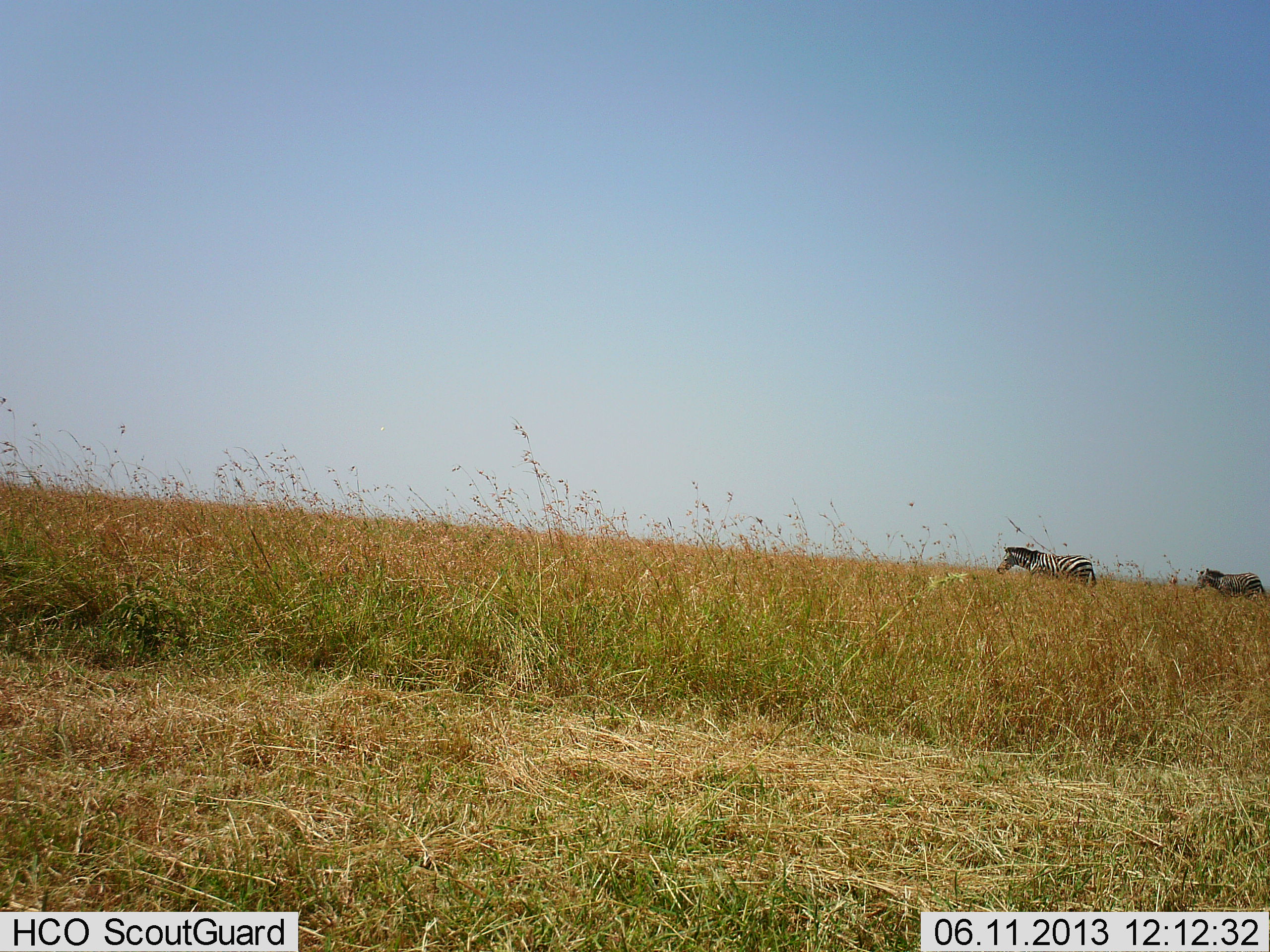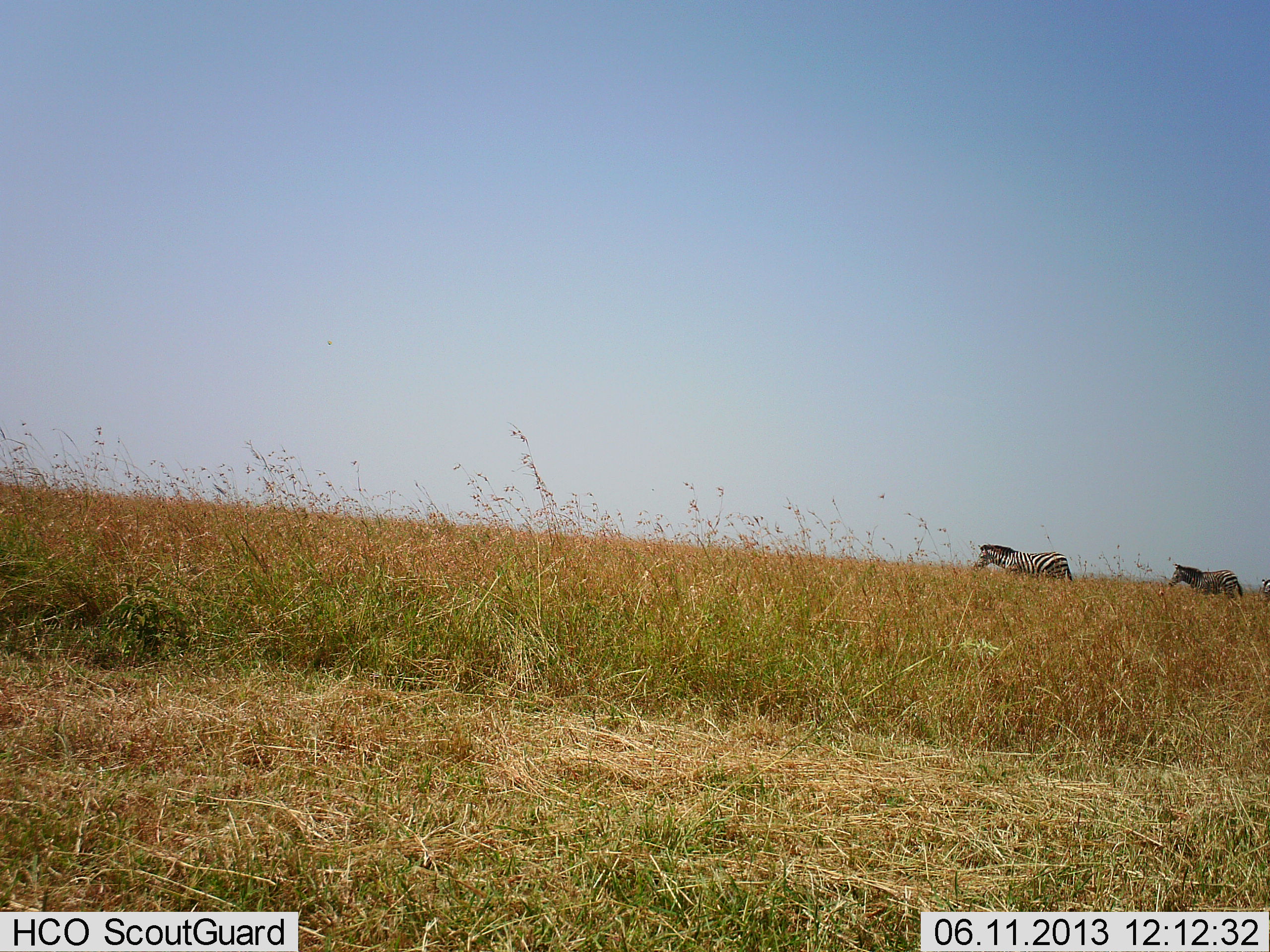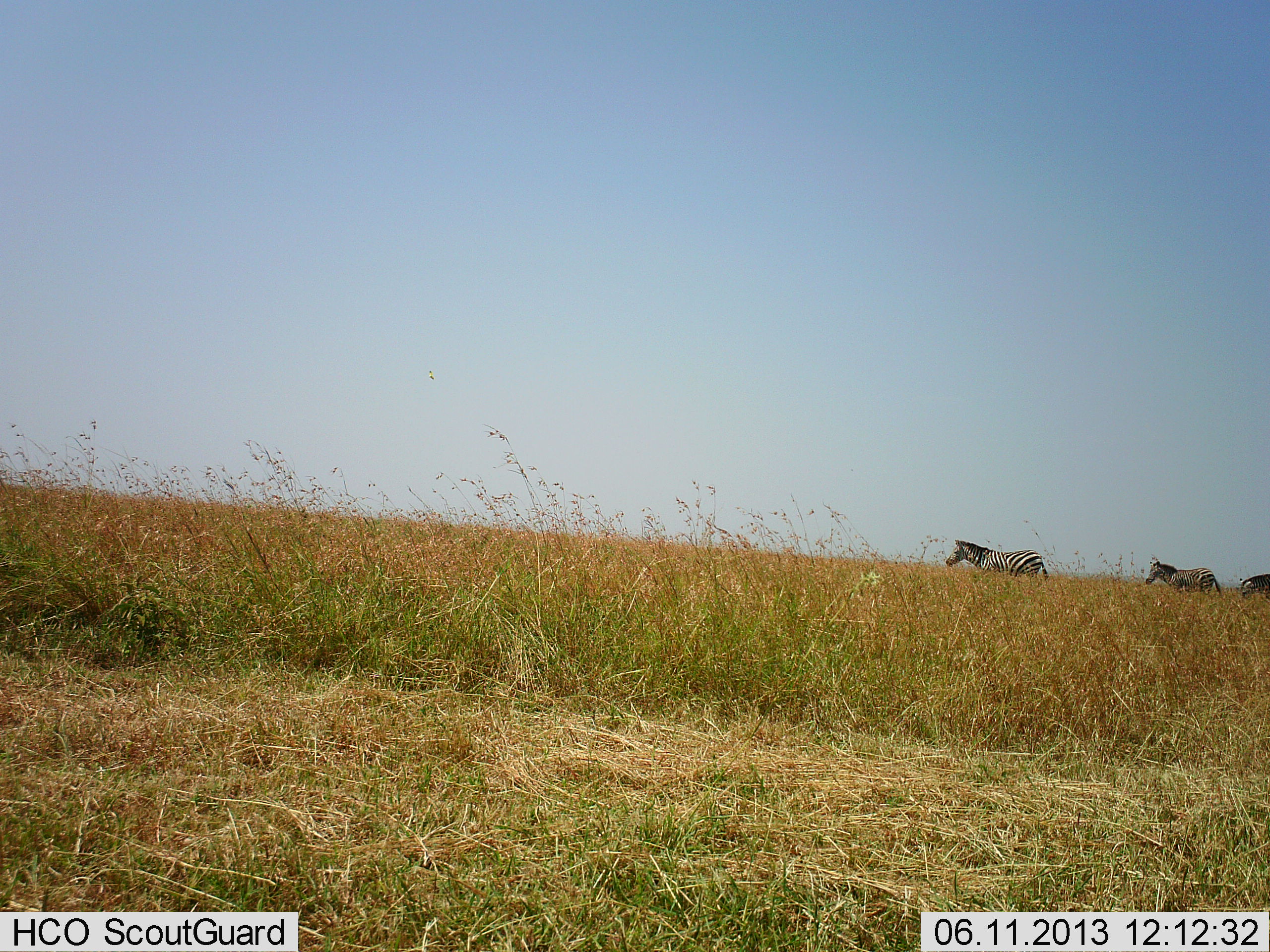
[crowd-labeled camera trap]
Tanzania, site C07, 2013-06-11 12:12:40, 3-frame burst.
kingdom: Animalia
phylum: Chordata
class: Mammalia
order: Perissodactyla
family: Equidae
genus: Equus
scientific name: Equus quagga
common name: plains zebra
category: zebra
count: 3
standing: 11%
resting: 0%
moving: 93%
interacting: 0%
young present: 0%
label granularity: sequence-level